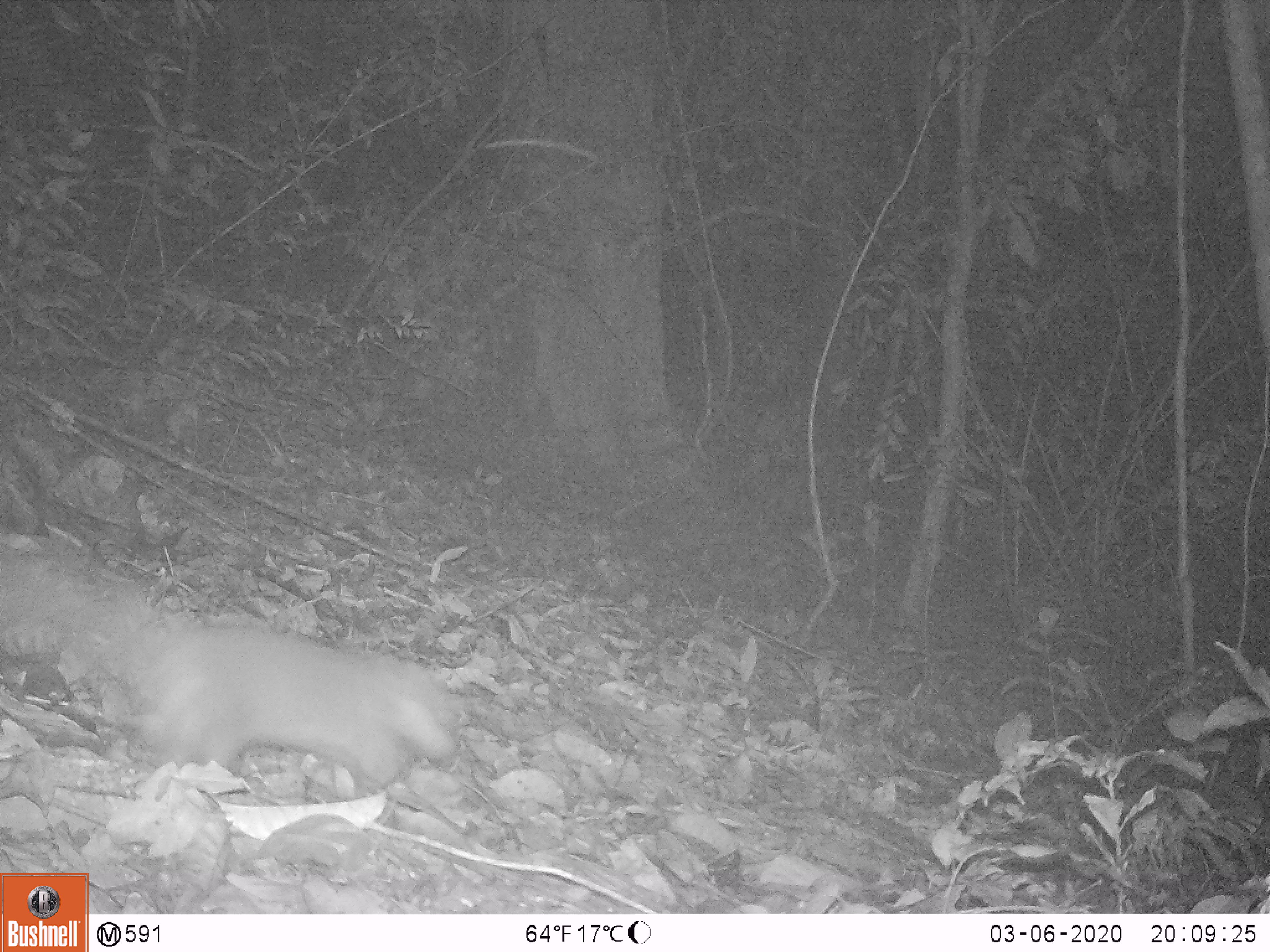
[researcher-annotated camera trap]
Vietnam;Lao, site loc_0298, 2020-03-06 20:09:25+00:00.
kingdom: Animalia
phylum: Chordata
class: Mammalia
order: Carnivora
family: Mustelidae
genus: Melogale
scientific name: Melogale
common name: ferret badger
Ferret badger (Melogale). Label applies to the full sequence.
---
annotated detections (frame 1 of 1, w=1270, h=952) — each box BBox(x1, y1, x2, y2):
ferret badger: BBox(0, 550, 464, 796)